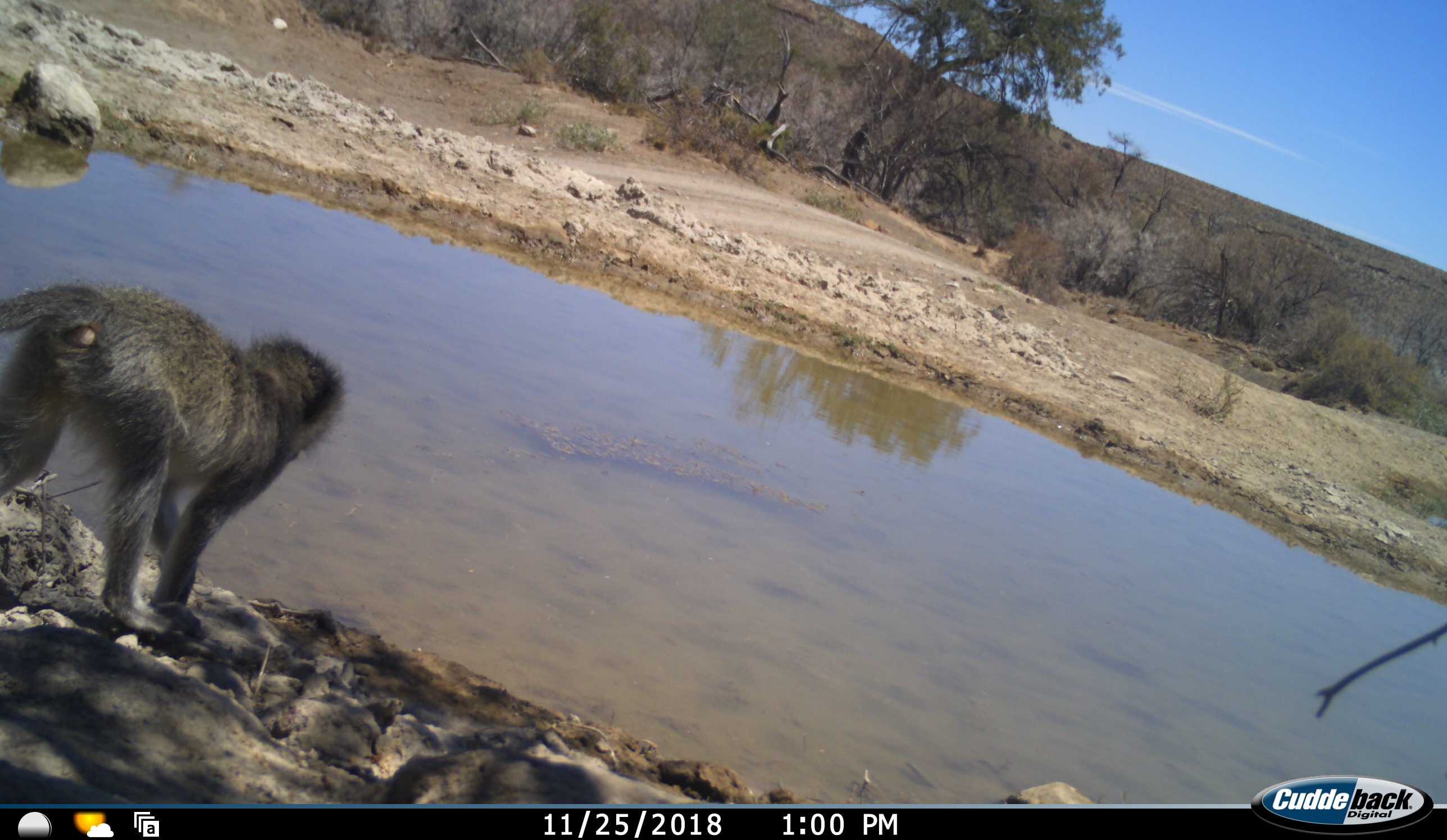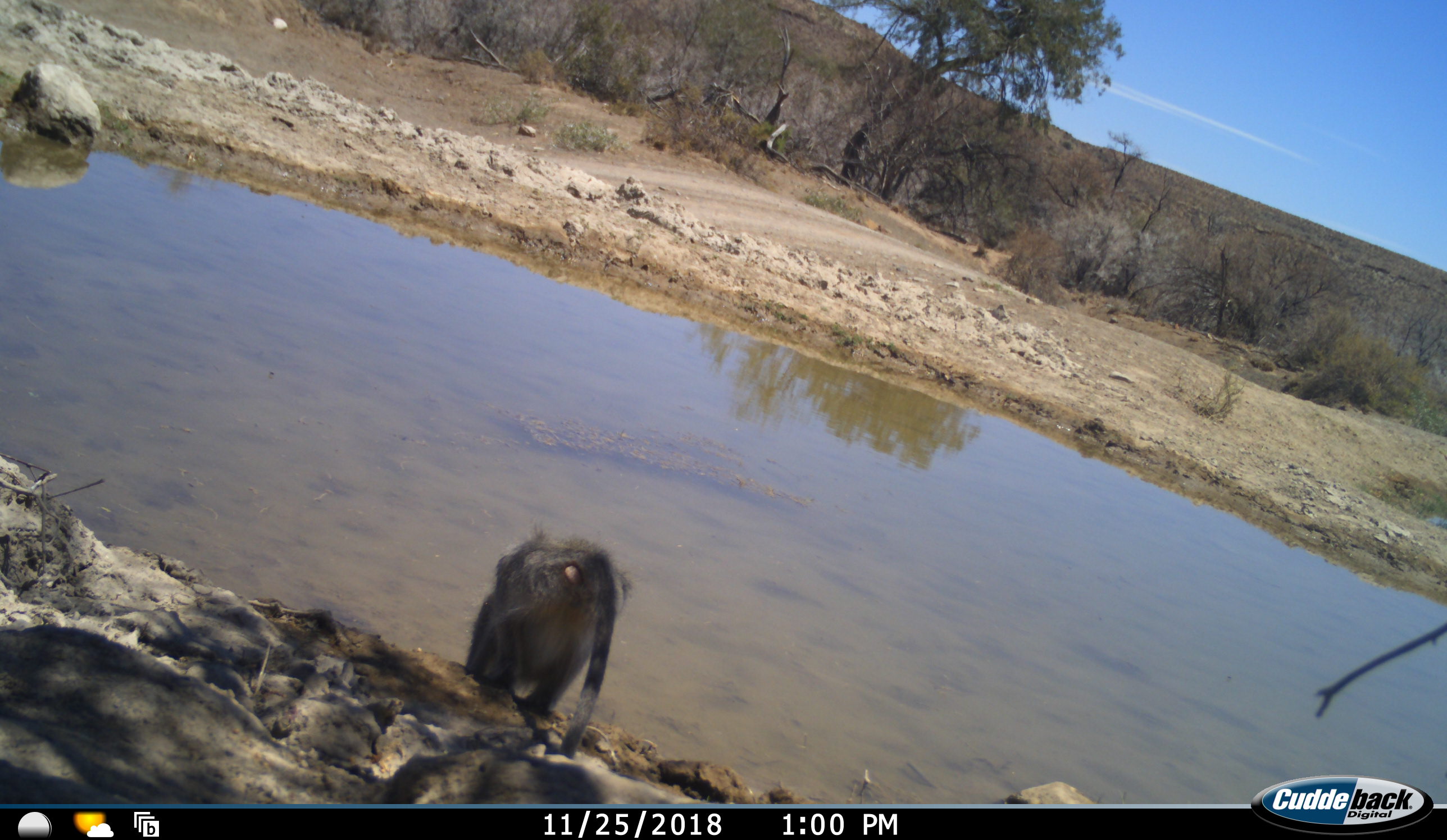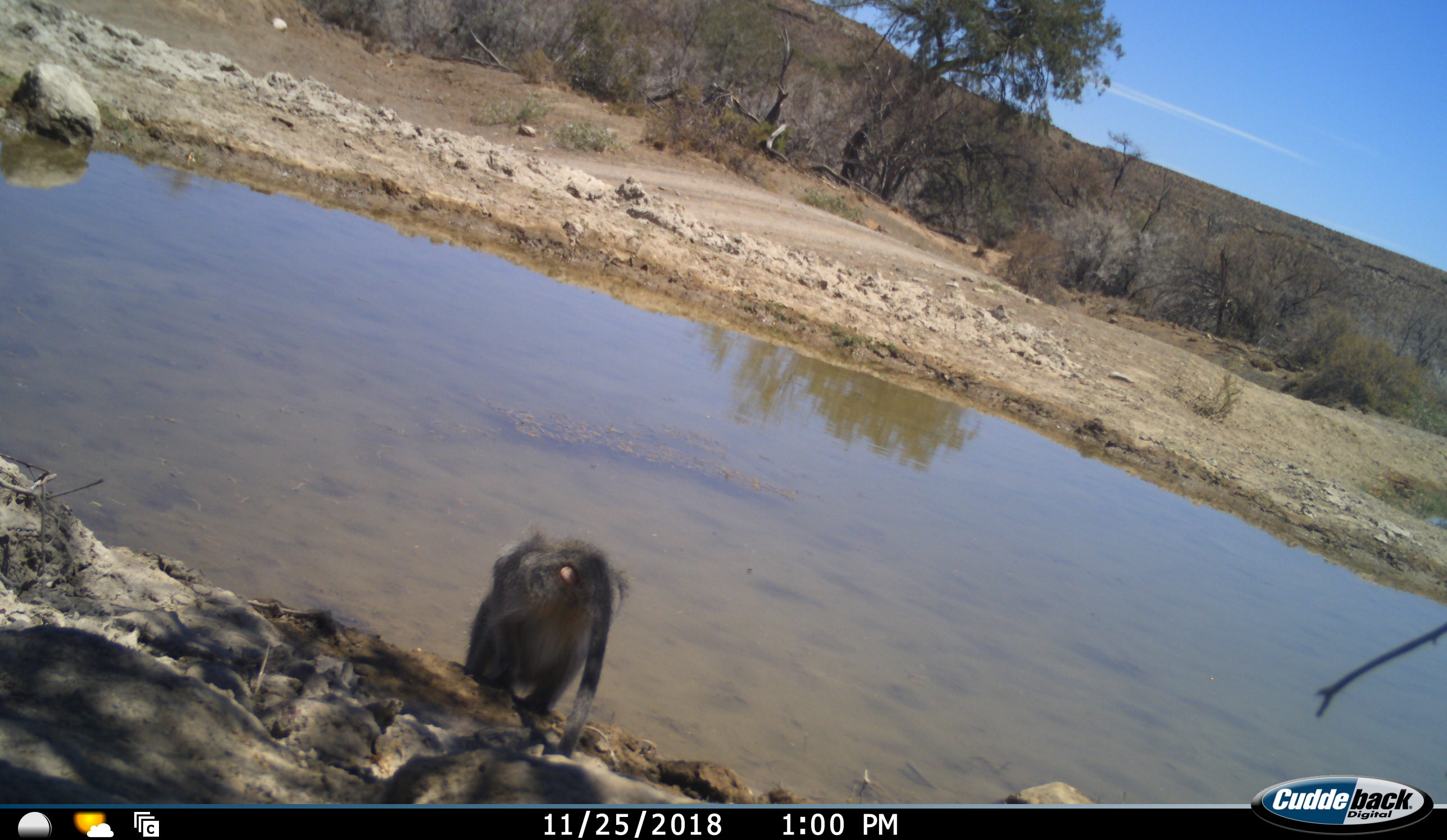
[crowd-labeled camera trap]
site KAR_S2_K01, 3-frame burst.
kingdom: Animalia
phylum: Chordata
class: Mammalia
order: Primates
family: Cercopithecidae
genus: Chlorocebus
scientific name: Chlorocebus pygerythrus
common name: vervet monkey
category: monkeyvervet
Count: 1.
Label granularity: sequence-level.